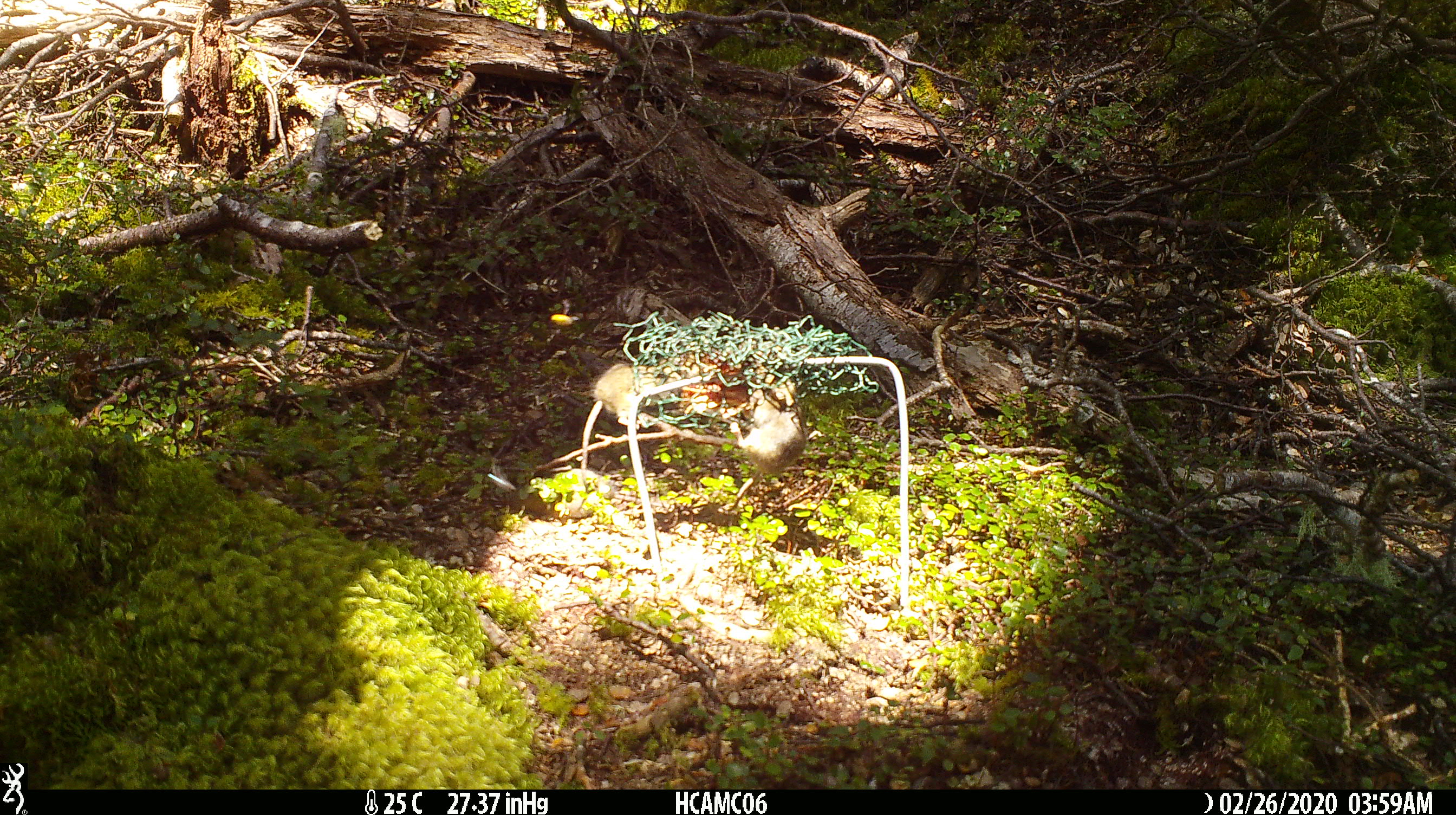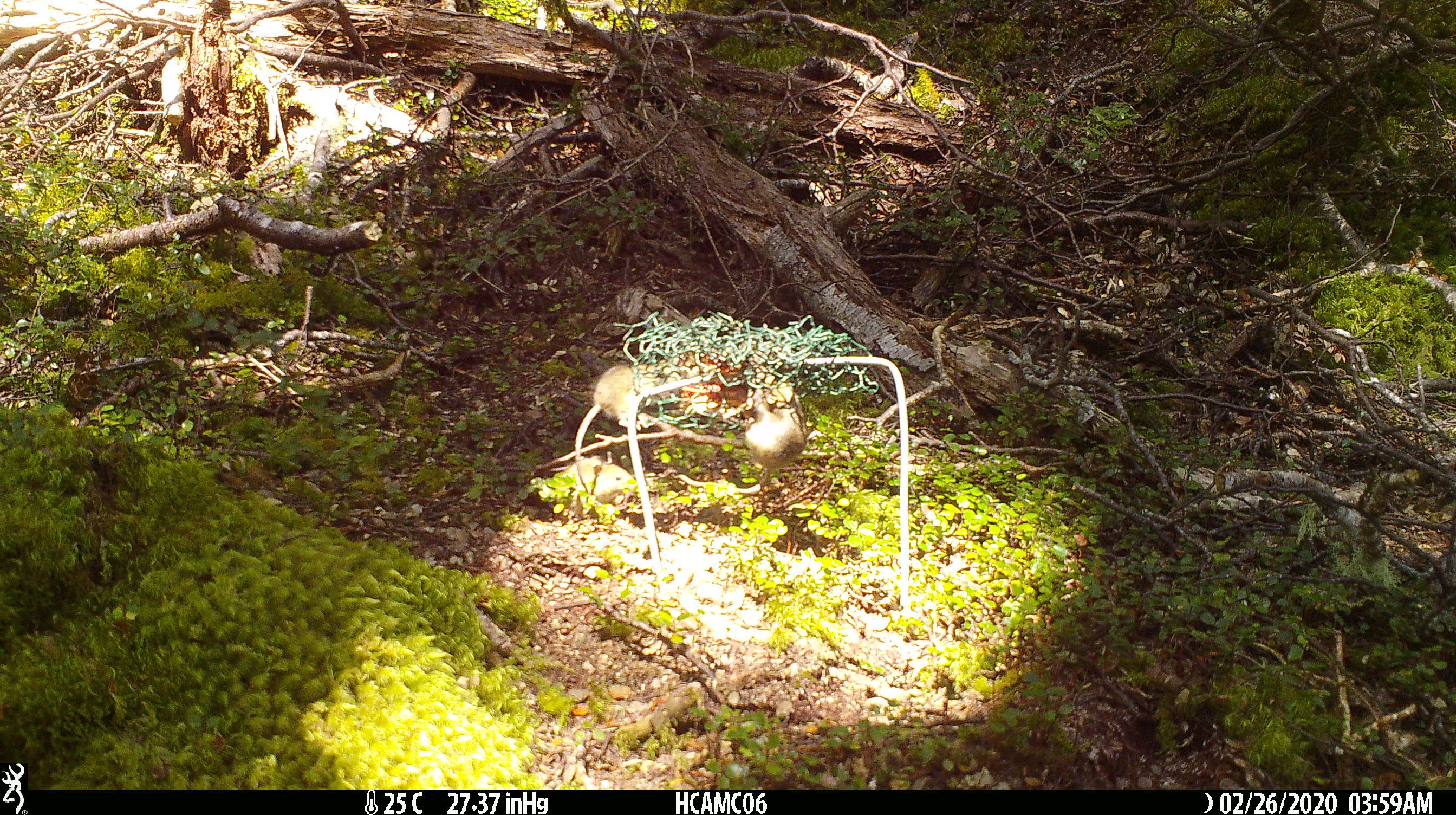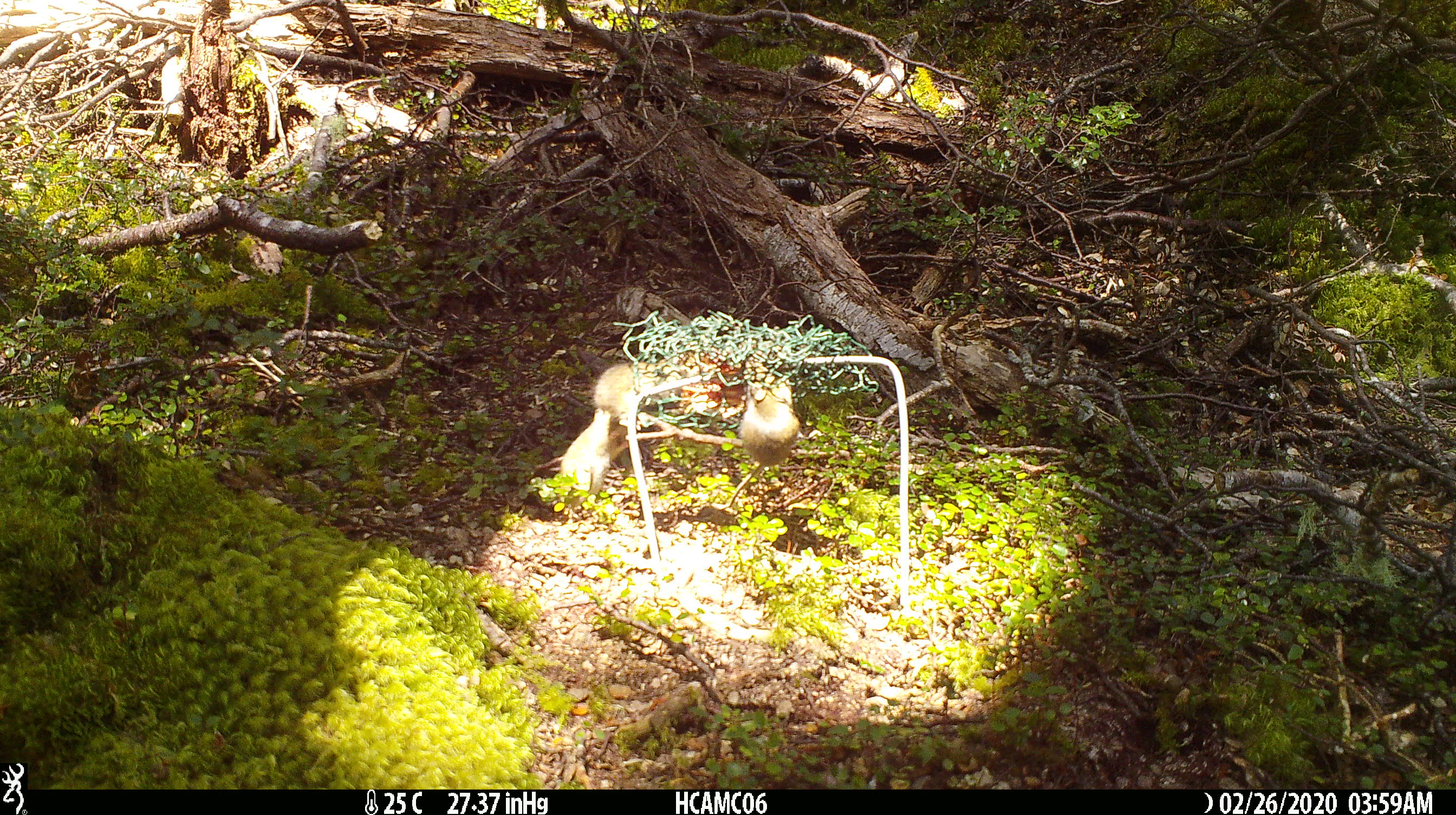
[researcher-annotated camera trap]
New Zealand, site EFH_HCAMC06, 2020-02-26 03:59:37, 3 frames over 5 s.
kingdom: Animalia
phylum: Chordata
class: Mammalia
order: Rodentia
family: Muridae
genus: Mus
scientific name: Mus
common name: mouse